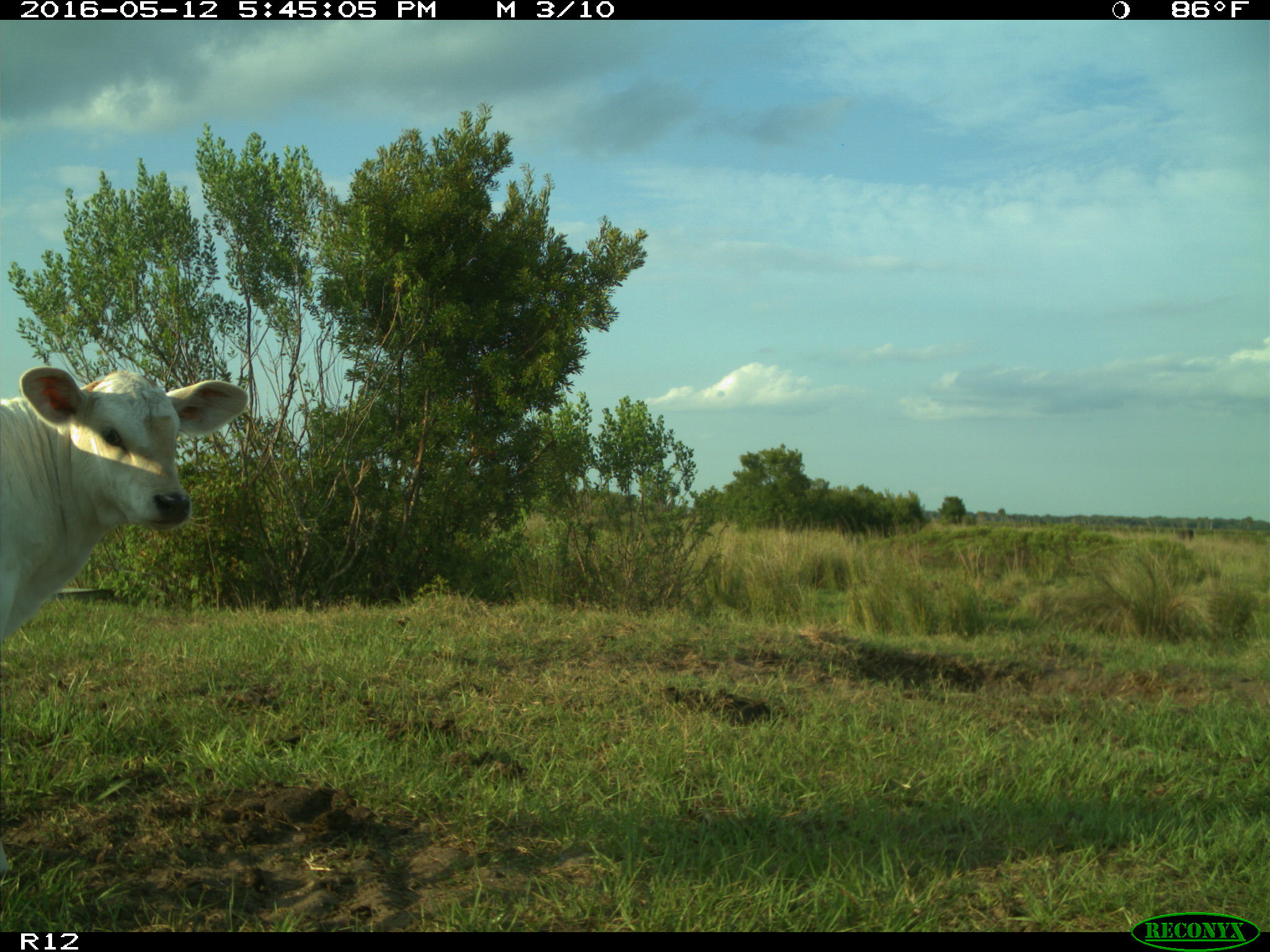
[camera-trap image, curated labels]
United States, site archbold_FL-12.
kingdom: Animalia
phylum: Chordata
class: Mammalia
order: Artiodactyla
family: Bovidae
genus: Bos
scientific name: Bos taurus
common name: domestic cow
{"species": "Bos taurus (domestic cow)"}